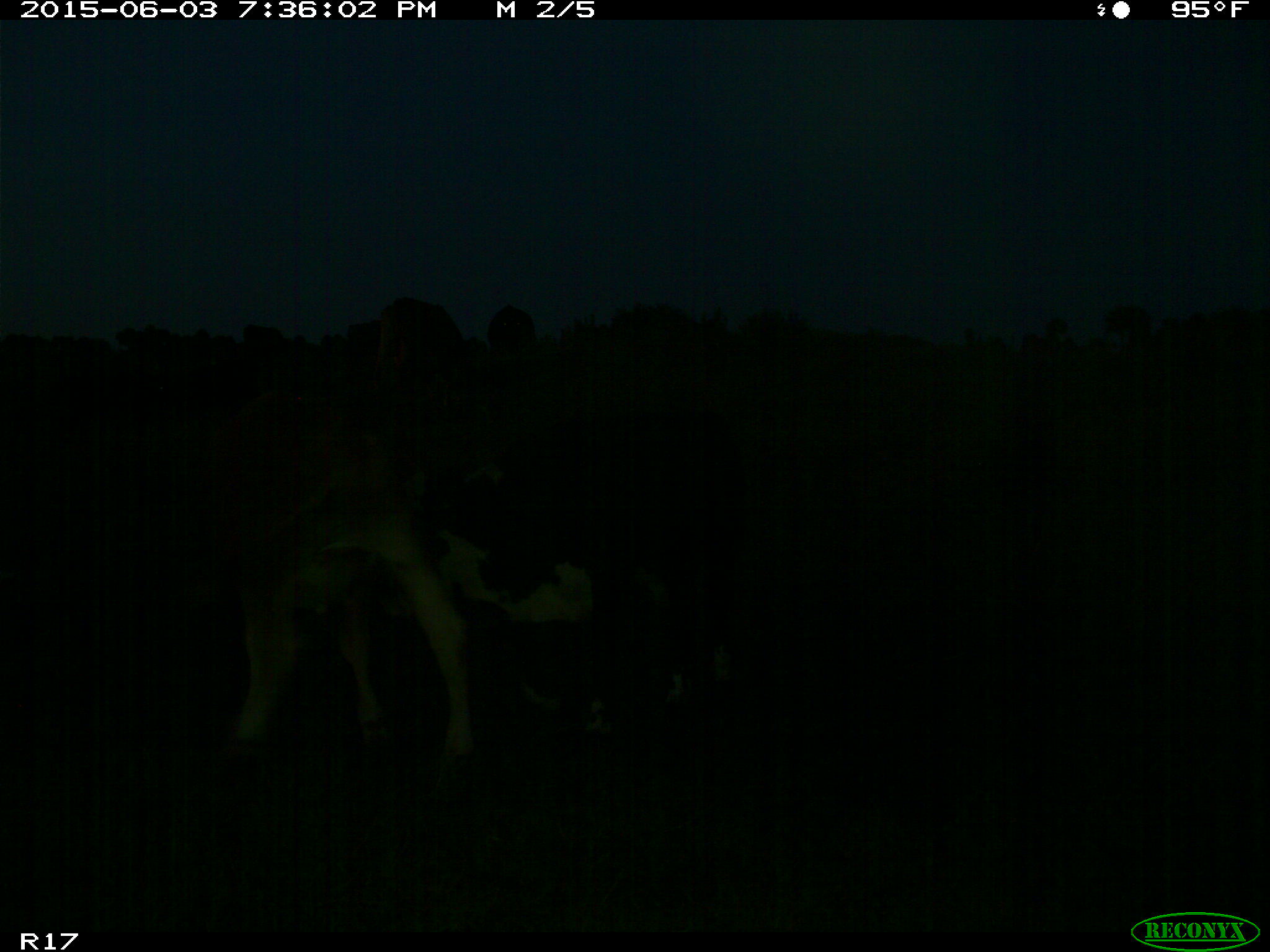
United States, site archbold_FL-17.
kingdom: Animalia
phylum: Chordata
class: Mammalia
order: Artiodactyla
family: Bovidae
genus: Bos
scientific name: Bos taurus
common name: domestic cow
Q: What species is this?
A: Bos taurus (domestic cow).